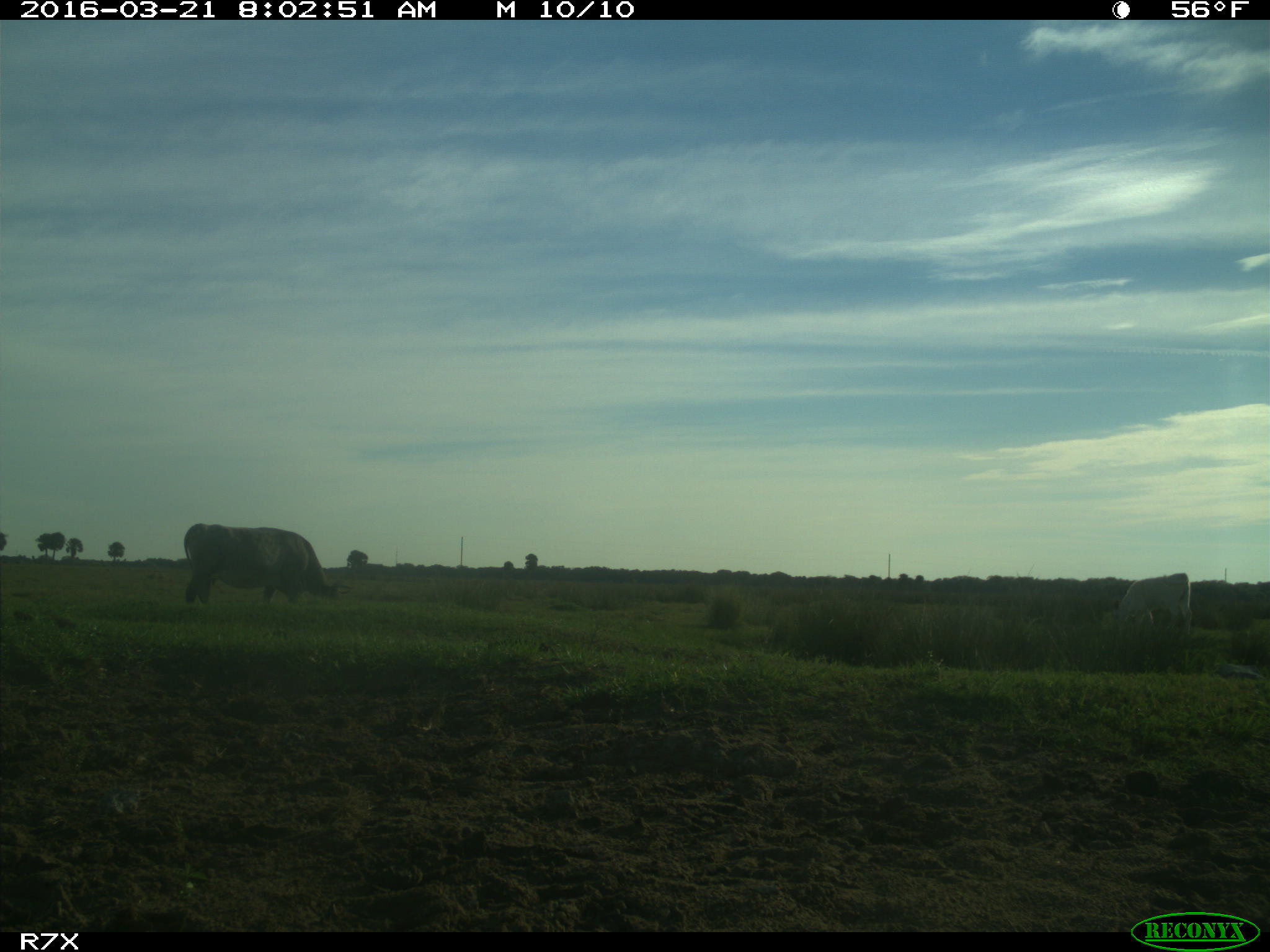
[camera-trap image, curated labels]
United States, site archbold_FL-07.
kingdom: Animalia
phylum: Chordata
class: Mammalia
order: Artiodactyla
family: Bovidae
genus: Bos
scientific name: Bos taurus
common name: domestic cow